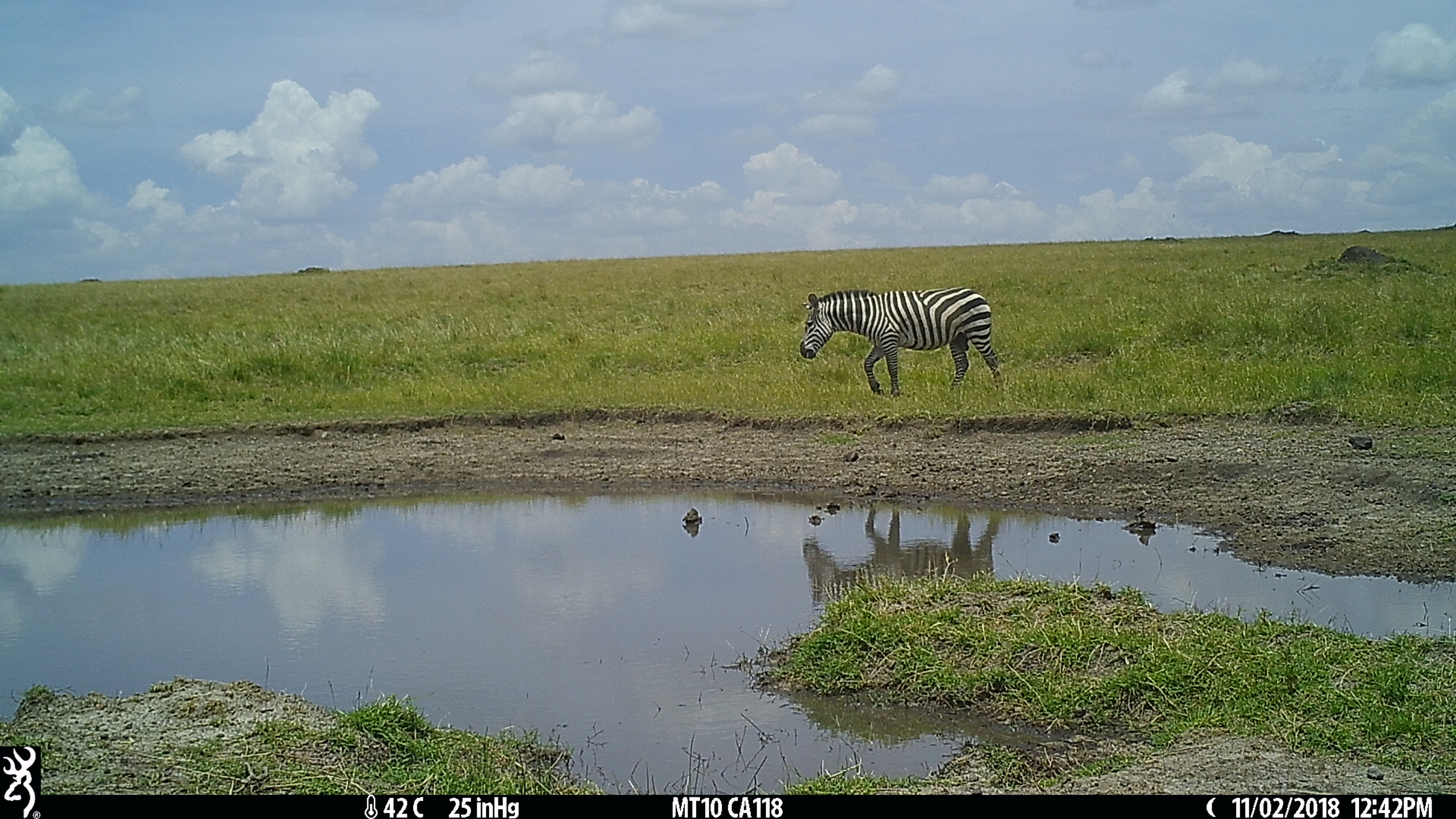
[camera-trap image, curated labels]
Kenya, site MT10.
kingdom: Animalia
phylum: Chordata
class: Mammalia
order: Perissodactyla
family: Equidae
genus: Equus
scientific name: Equus quagga burchellii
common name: burchell's zebra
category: zebra